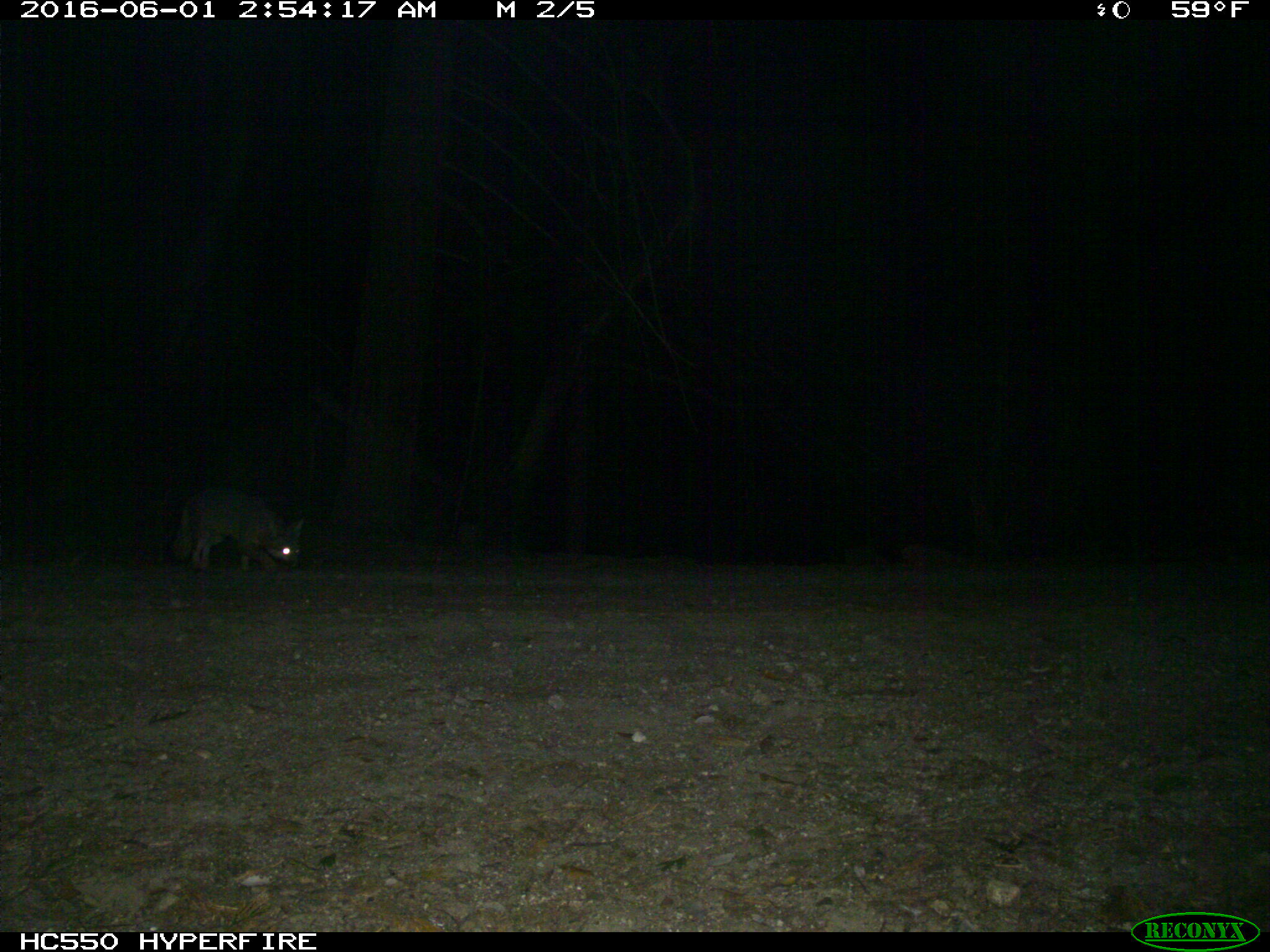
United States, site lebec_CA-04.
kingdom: Animalia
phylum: Chordata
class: Mammalia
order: Carnivora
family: Canidae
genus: Urocyon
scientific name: Urocyon cinereoargenteus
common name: gray fox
Urocyon cinereoargenteus (gray fox).